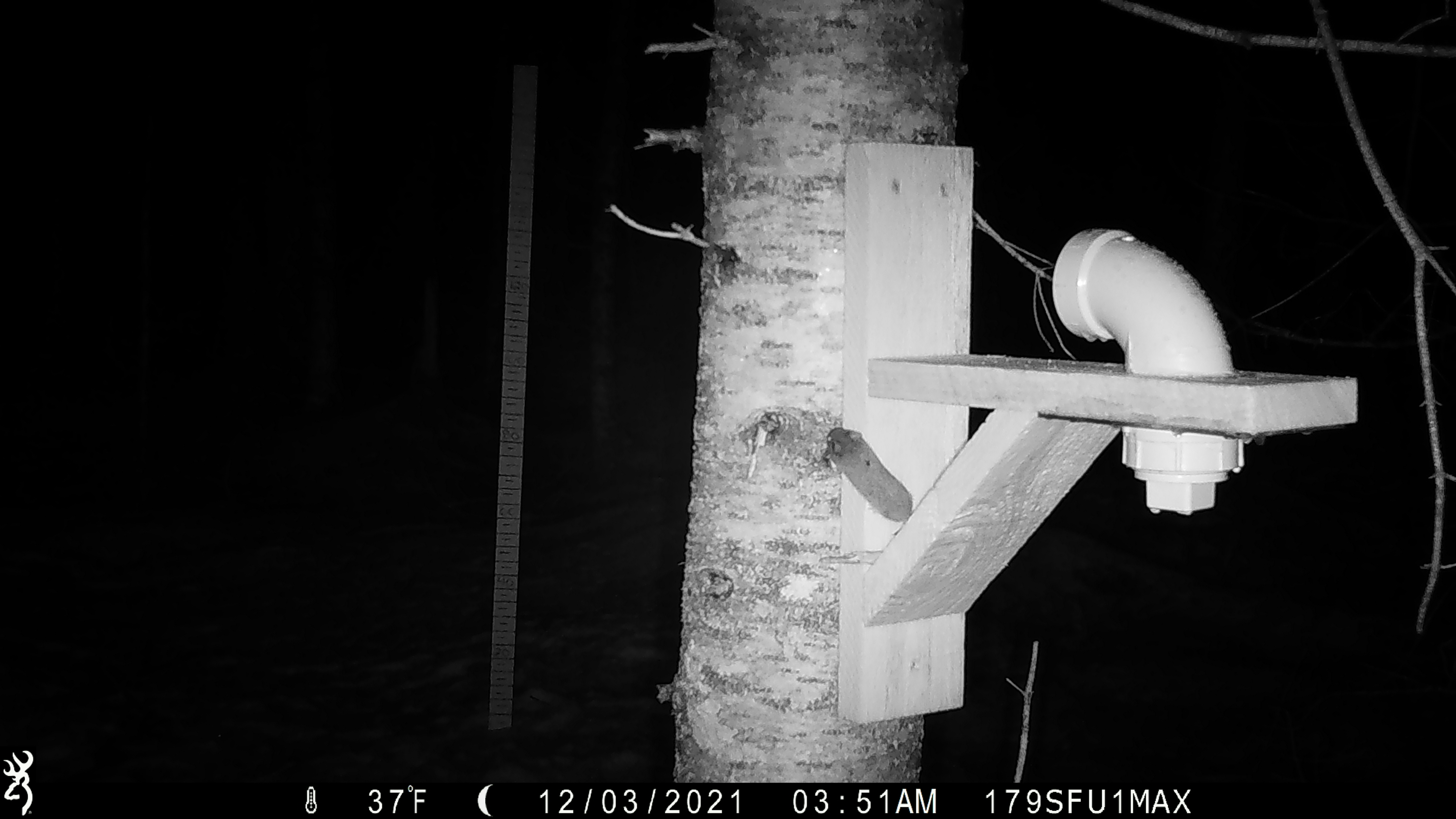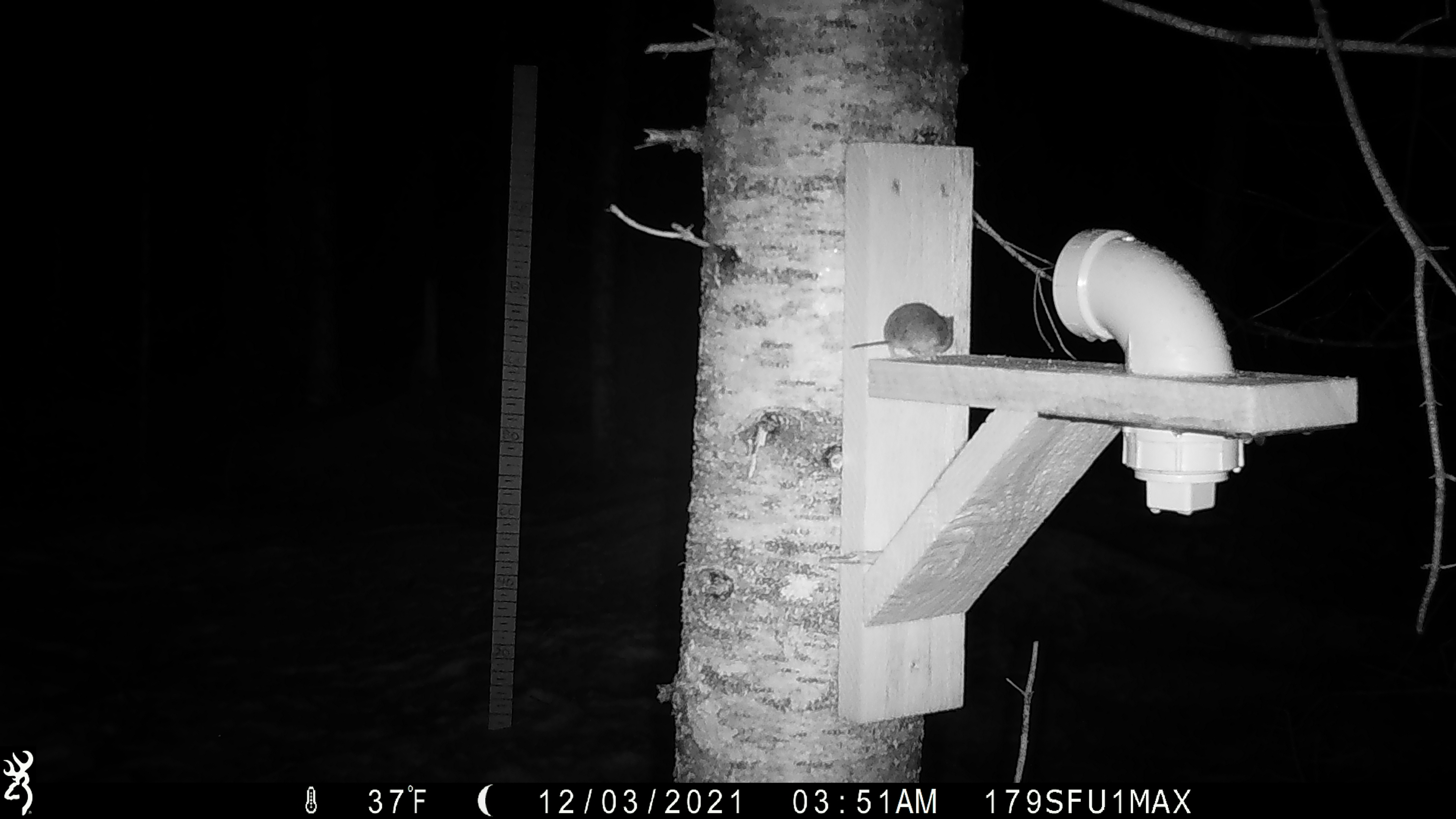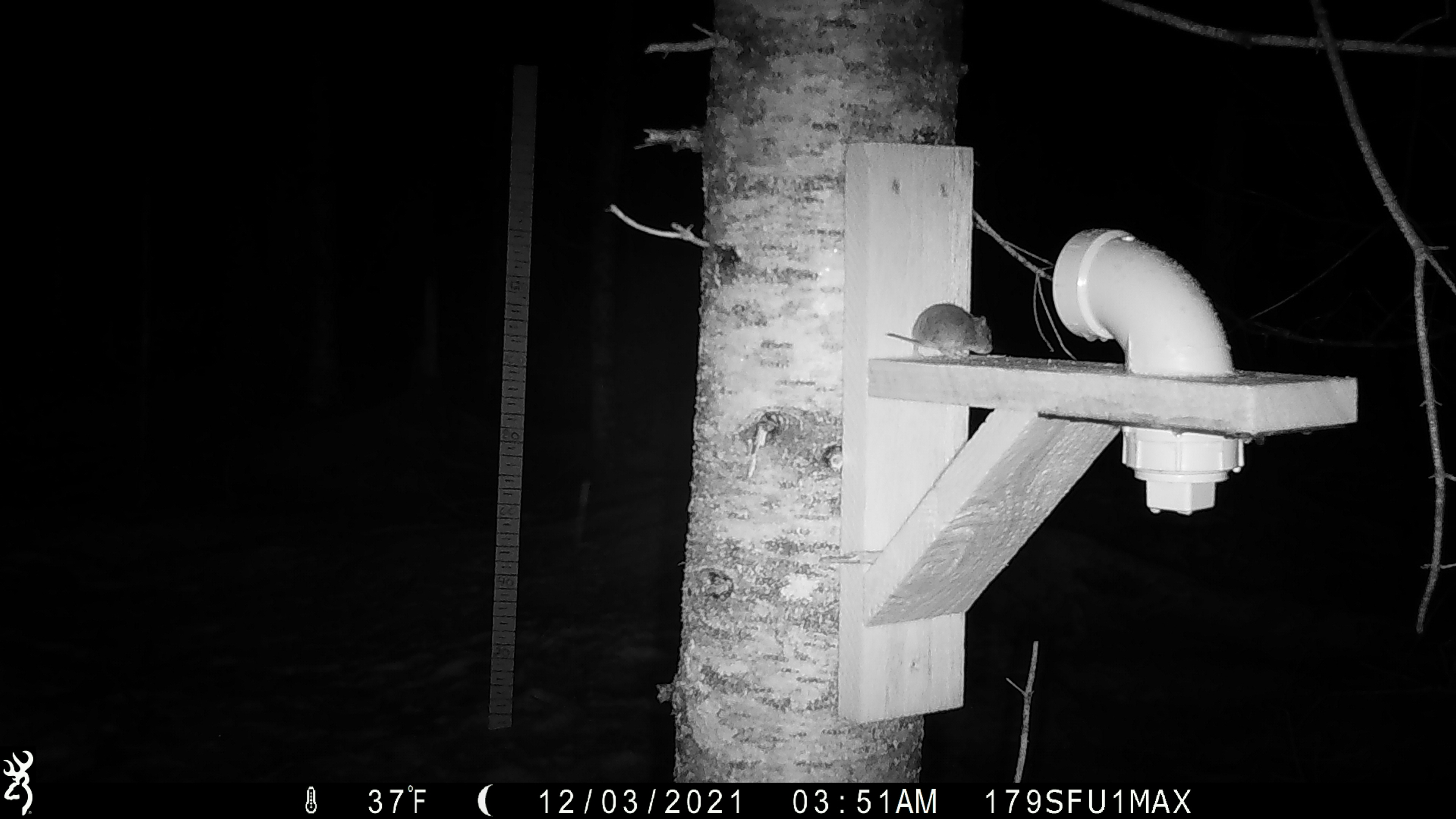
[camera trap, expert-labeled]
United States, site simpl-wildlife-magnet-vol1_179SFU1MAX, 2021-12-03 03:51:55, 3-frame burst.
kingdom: Animalia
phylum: Chordata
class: Mammalia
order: Rodentia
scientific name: Rodentia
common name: mouse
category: mouse sp.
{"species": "mouse sp. (mouse) (Rodentia)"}